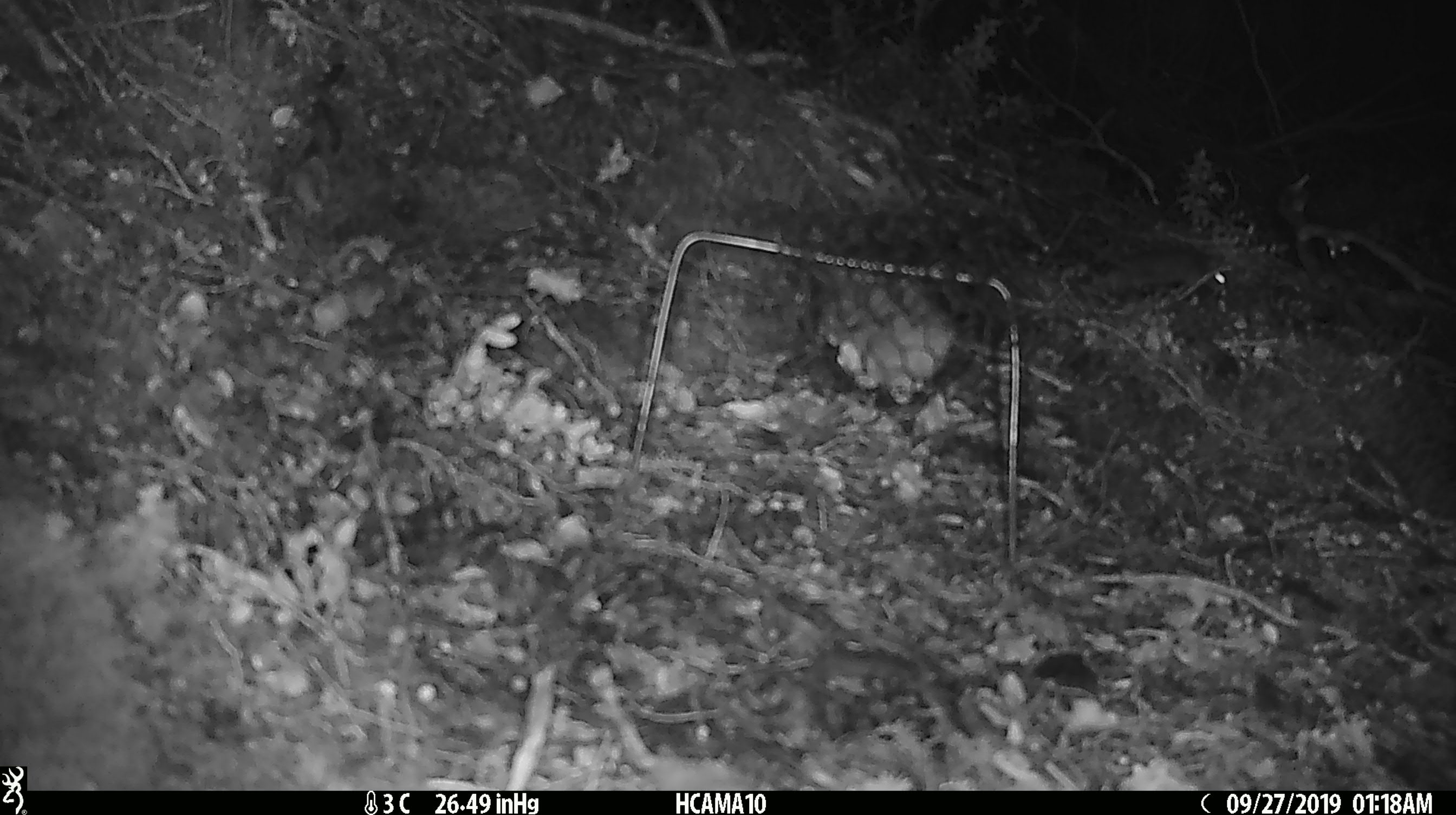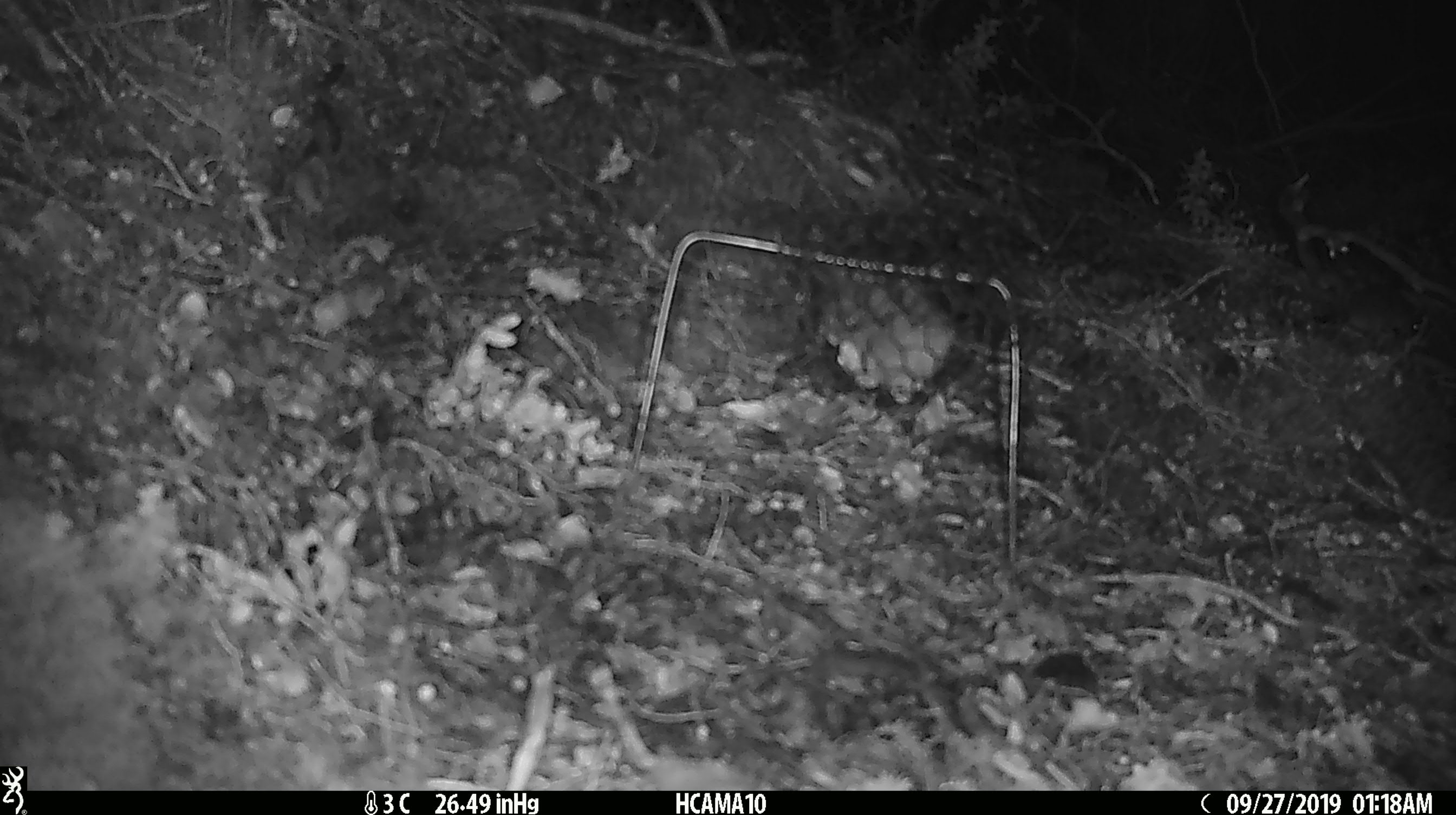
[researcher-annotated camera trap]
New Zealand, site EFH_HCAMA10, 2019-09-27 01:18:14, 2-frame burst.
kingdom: Animalia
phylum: Chordata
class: Mammalia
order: Rodentia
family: Muridae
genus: Mus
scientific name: Mus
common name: mouse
Mouse (Mus).